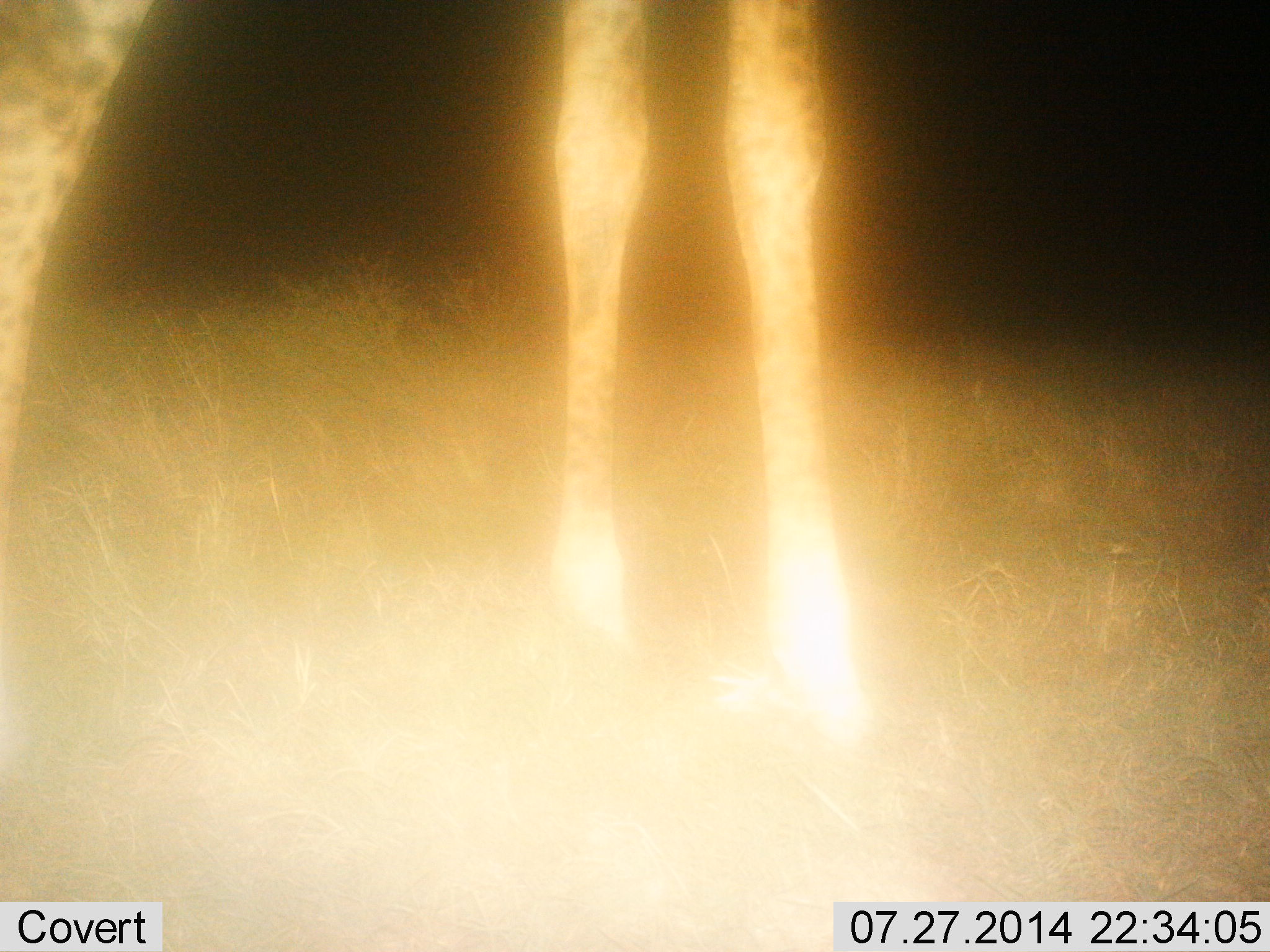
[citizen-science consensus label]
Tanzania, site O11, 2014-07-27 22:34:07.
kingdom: Animalia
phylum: Chordata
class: Mammalia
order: Artiodactyla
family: Giraffidae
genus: Giraffa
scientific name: Giraffa camelopardalis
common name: giraffe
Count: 1.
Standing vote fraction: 100%.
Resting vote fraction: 0%.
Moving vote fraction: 0%.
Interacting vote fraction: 0%.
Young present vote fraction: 0%.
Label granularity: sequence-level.